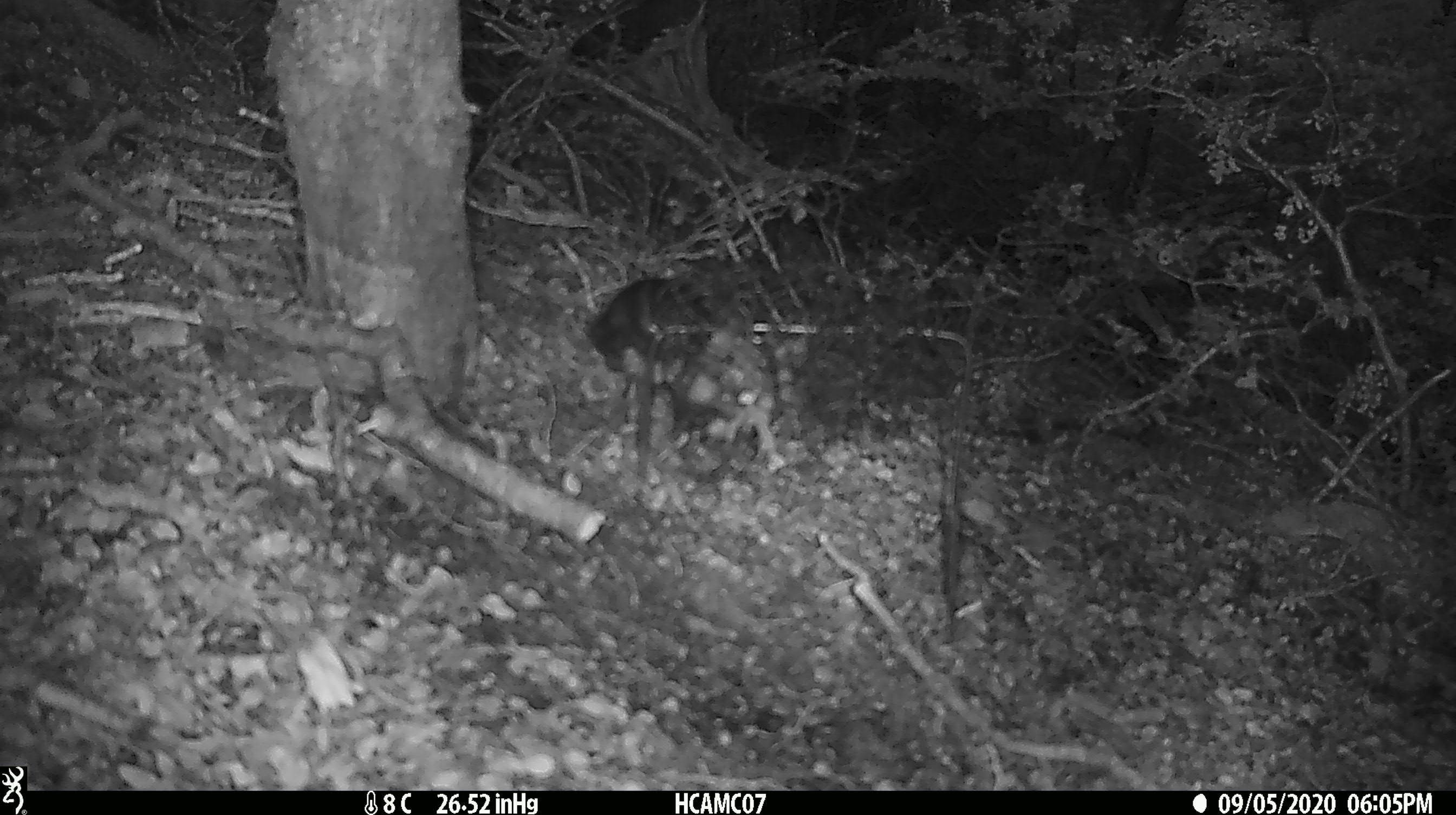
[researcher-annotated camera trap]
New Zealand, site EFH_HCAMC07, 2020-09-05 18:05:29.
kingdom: Animalia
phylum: Chordata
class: Aves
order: Passeriformes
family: Petroicidae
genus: Petroica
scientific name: Petroica australis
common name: new zealand robin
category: robin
Robin (new zealand robin) (Petroica australis).